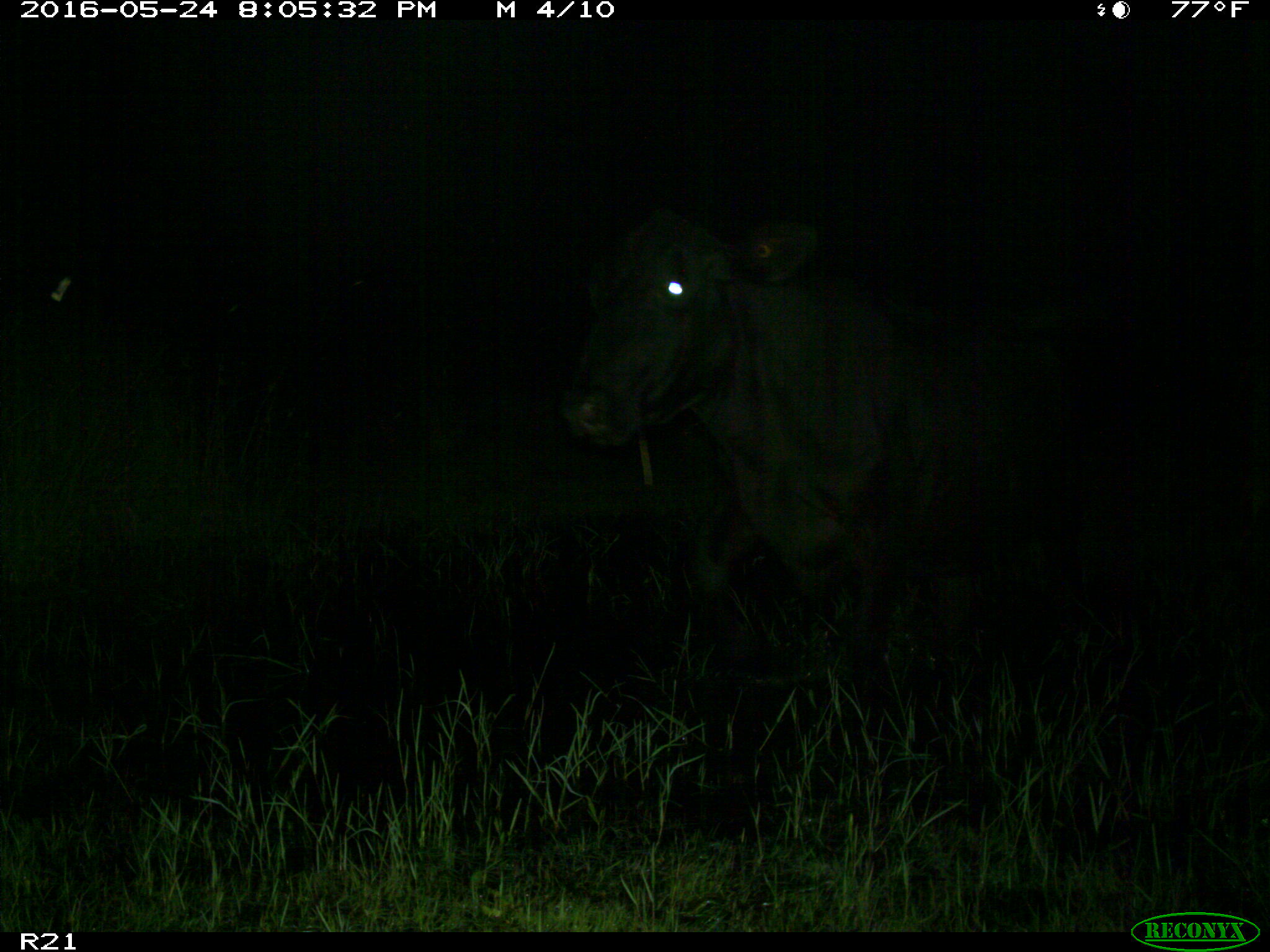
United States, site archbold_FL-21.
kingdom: Animalia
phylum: Chordata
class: Mammalia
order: Artiodactyla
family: Bovidae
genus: Bos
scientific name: Bos taurus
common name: domestic cow